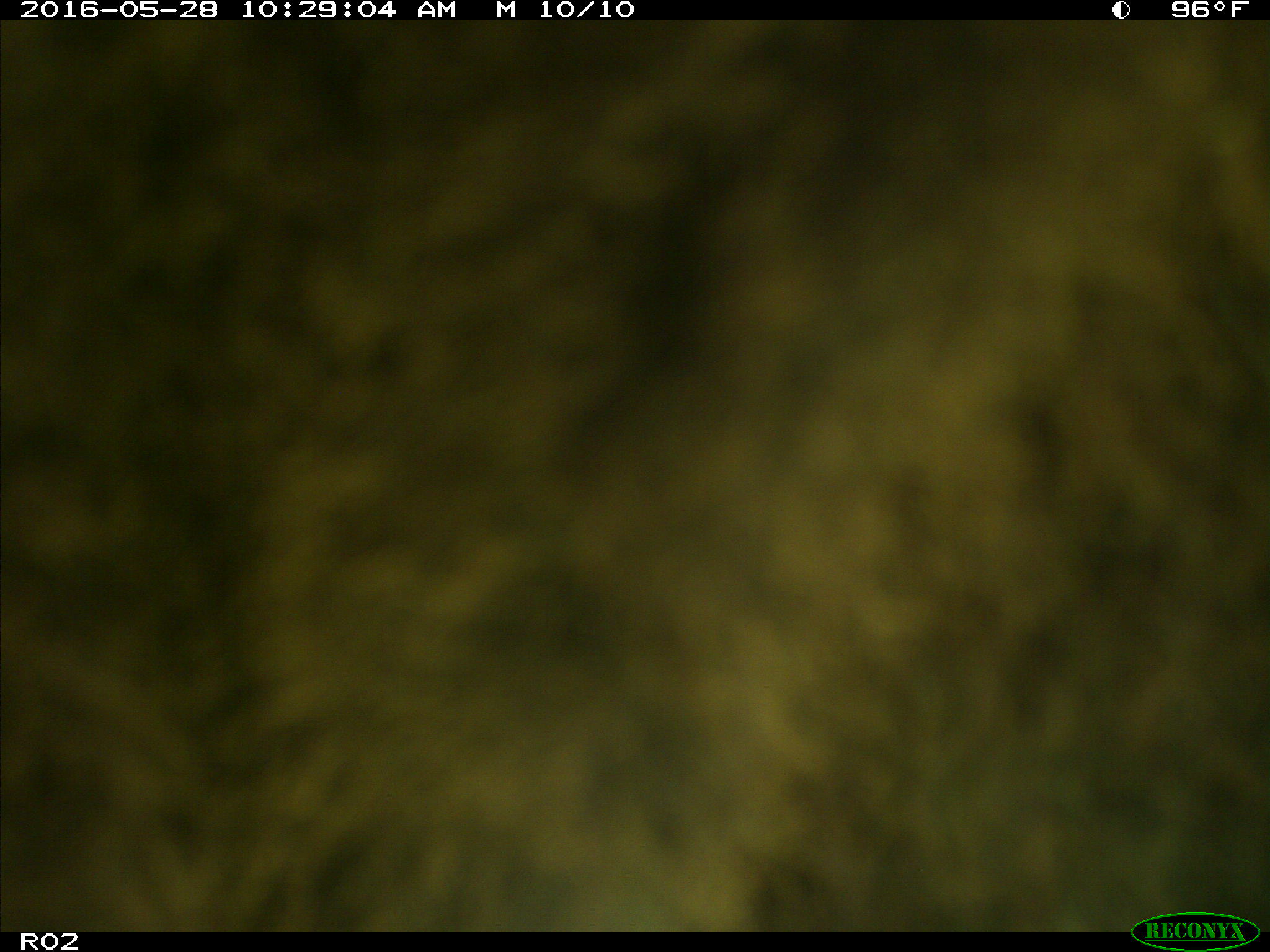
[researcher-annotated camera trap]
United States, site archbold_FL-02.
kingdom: Animalia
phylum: Chordata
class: Mammalia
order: Artiodactyla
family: Bovidae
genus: Bos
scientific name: Bos taurus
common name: domestic cow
Bos taurus (domestic cow).